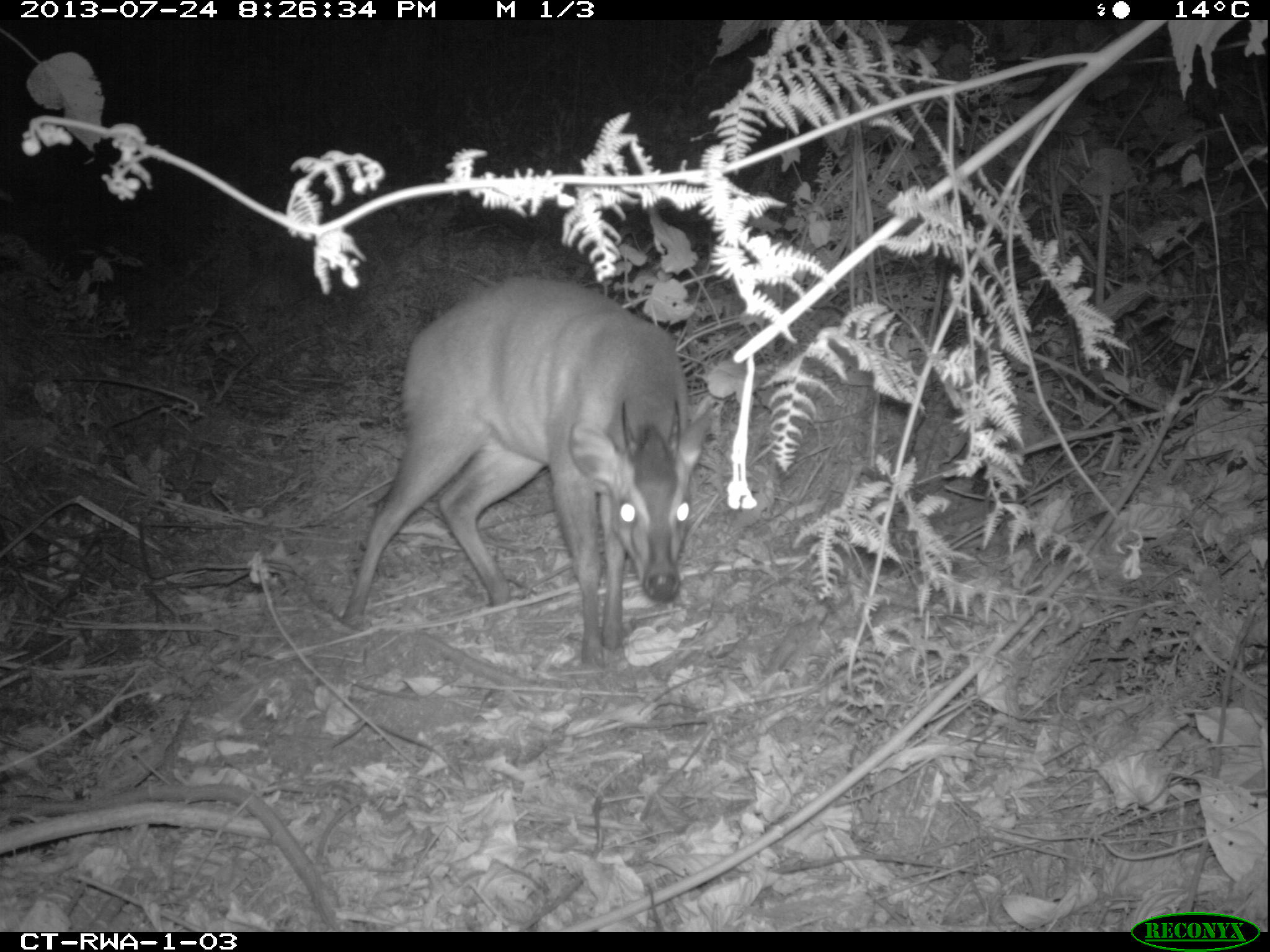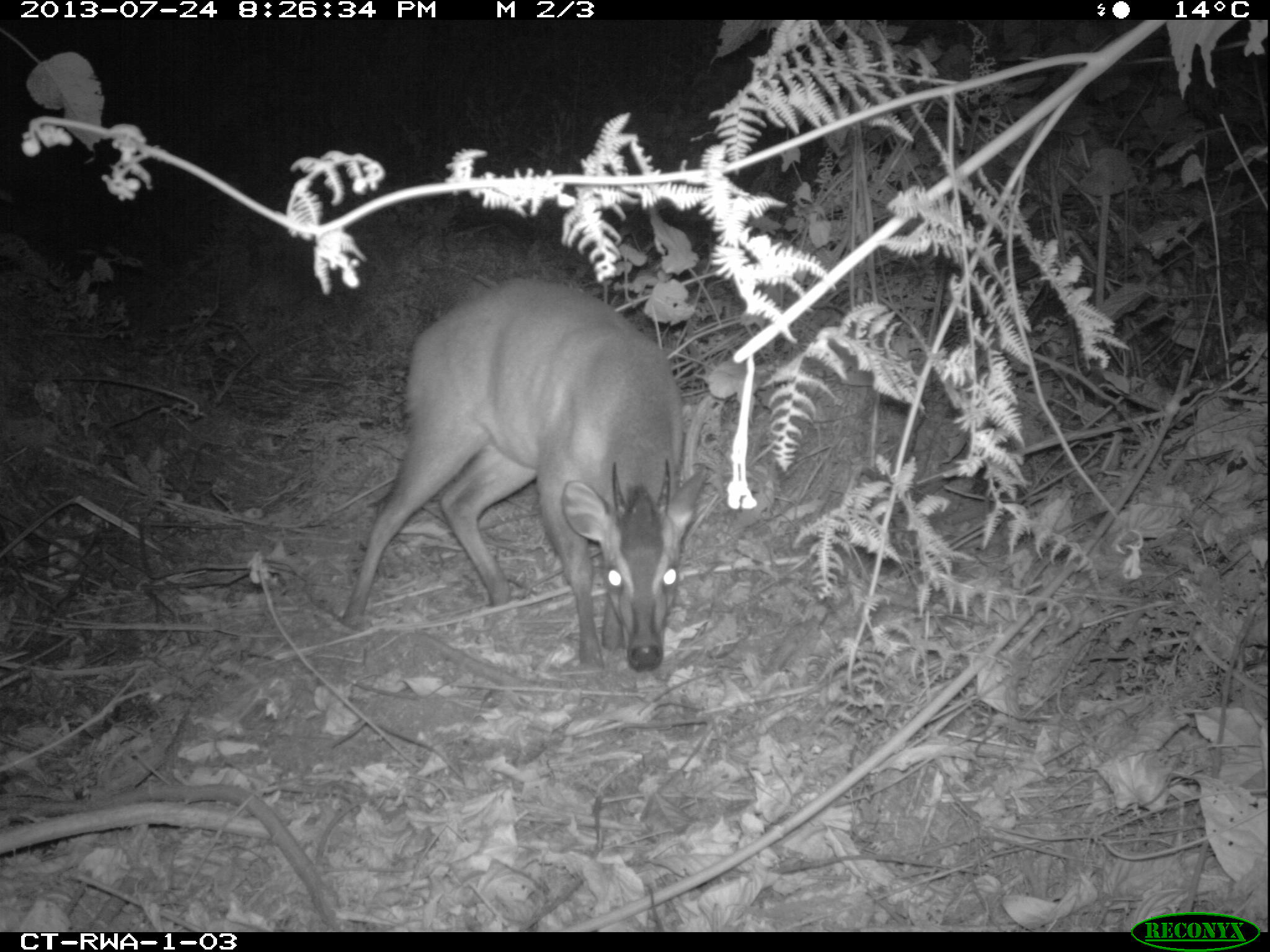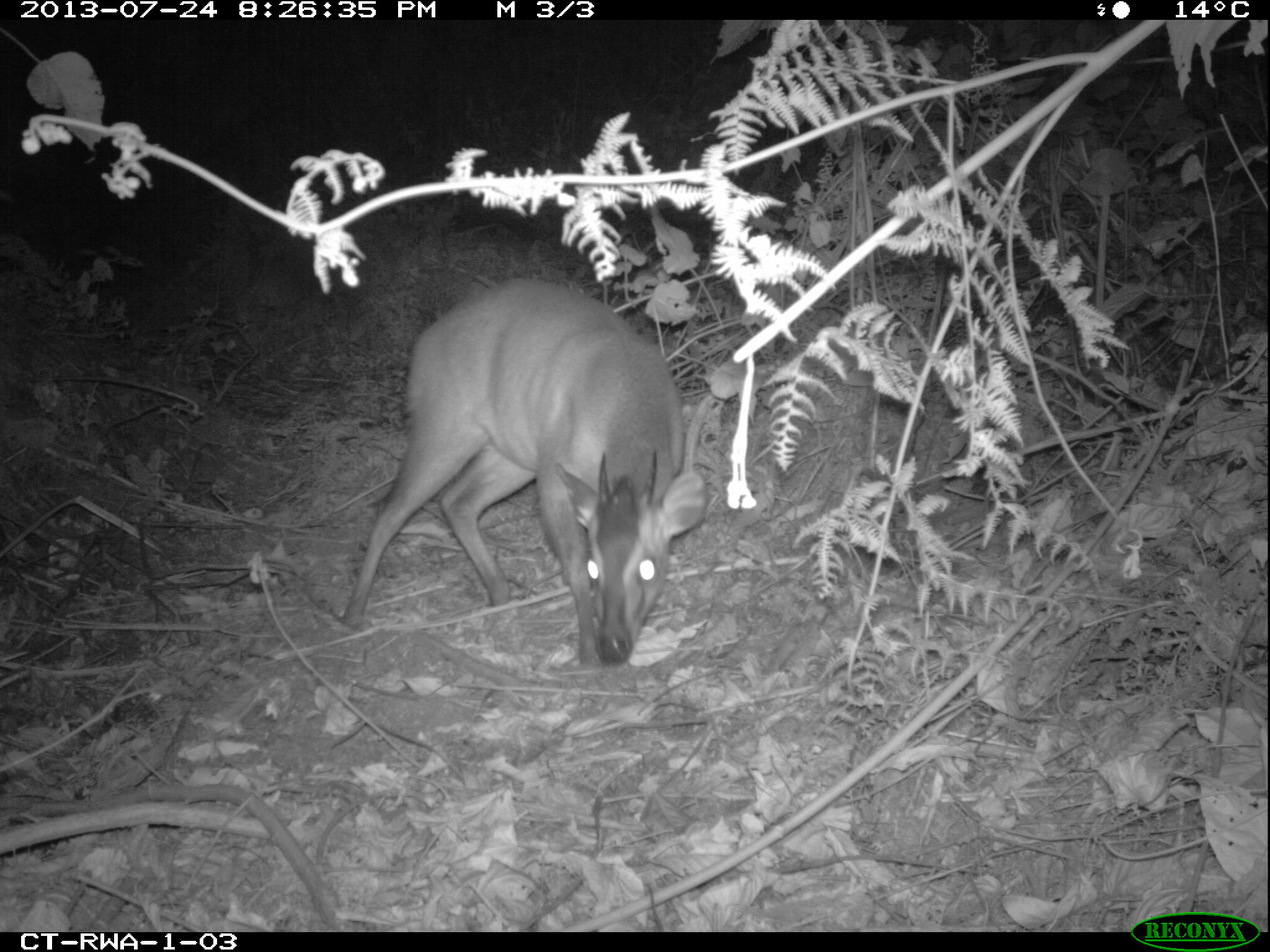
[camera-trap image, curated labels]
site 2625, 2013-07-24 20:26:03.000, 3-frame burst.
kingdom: Animalia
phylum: Chordata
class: Mammalia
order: Artiodactyla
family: Bovidae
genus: Cephalophus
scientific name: Cephalophus nigrifrons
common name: black-fronted duiker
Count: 1.